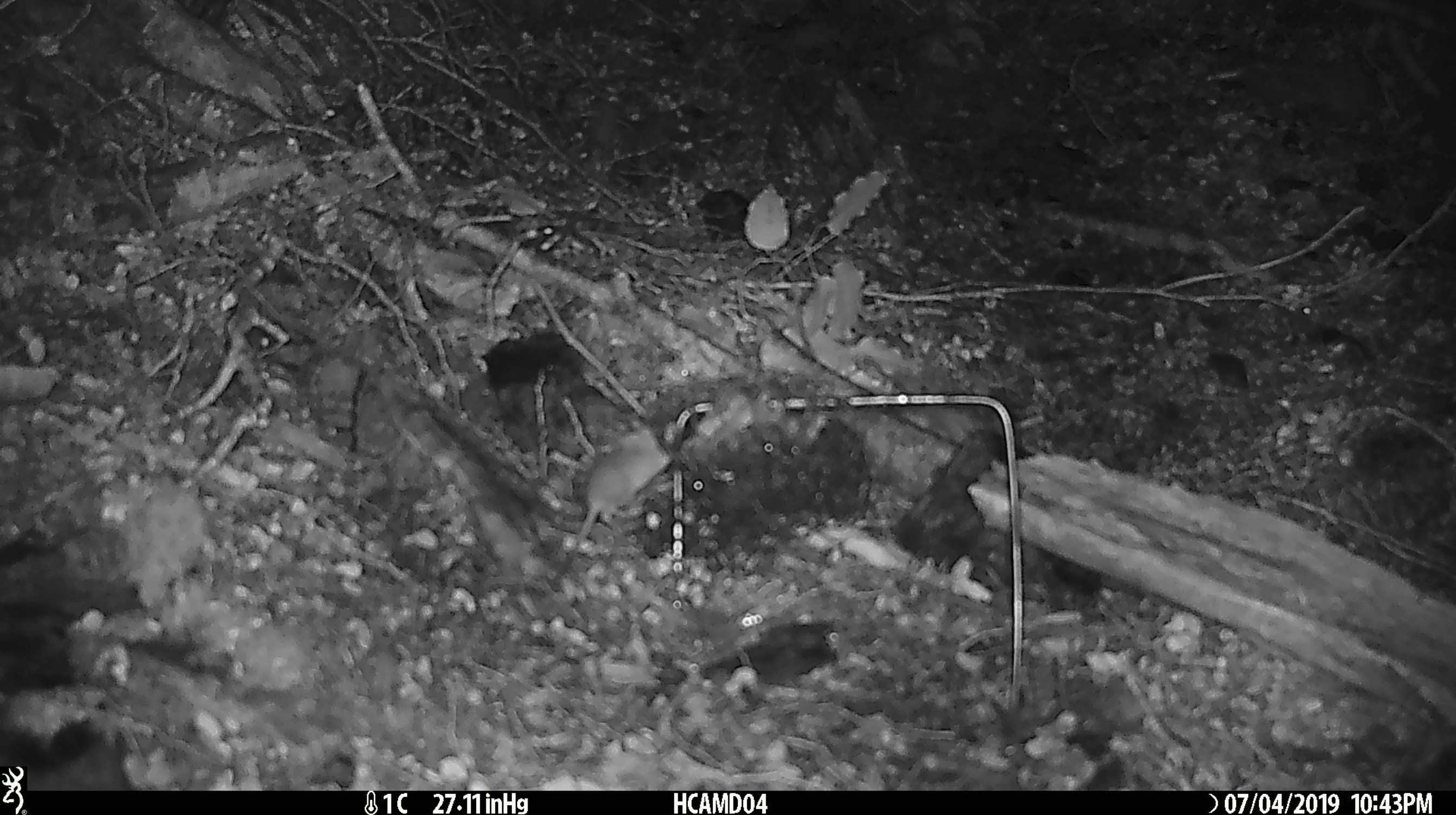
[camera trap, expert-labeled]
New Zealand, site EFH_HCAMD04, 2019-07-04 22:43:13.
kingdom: Animalia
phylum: Chordata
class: Mammalia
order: Rodentia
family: Muridae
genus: Mus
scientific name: Mus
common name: mouse